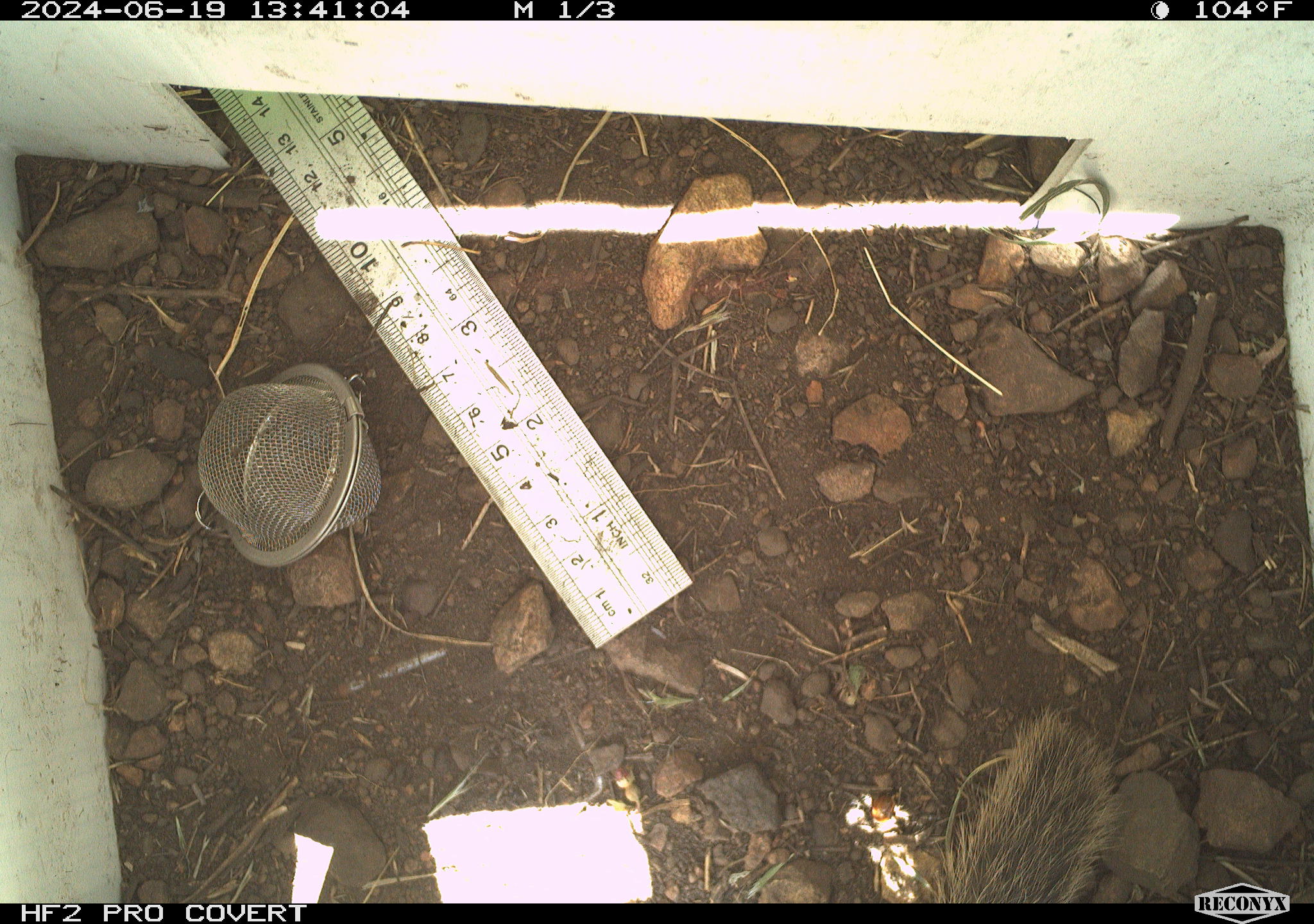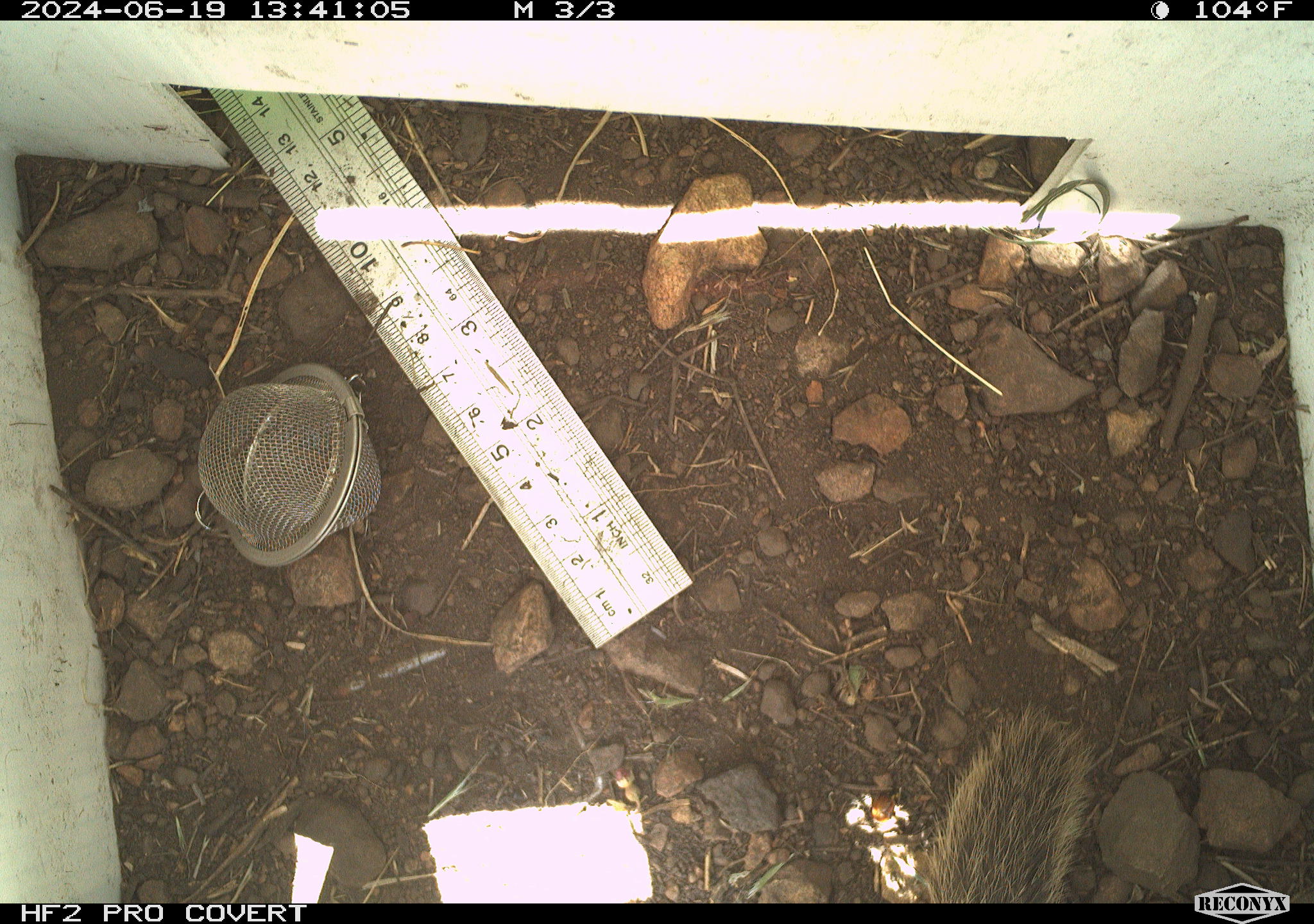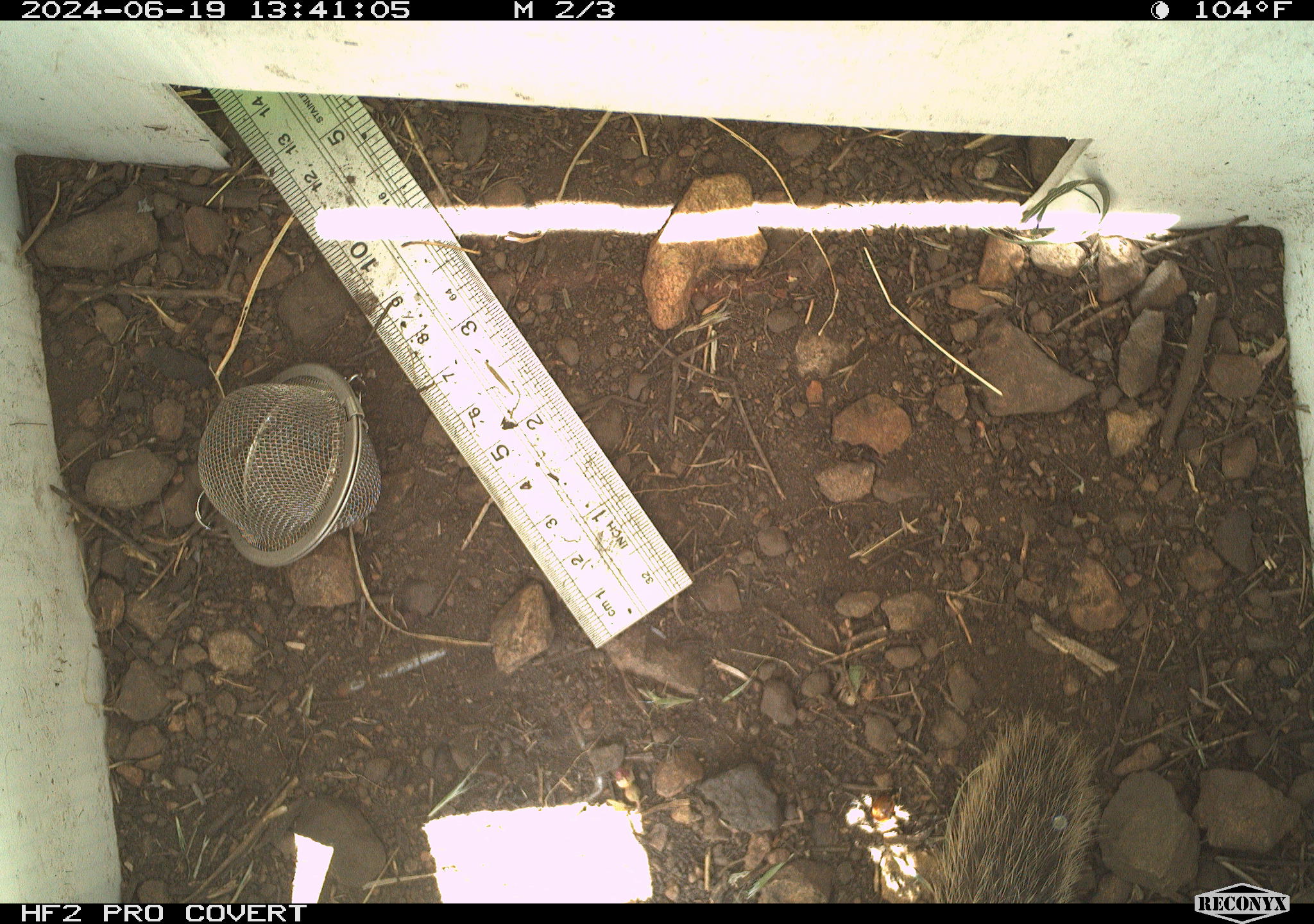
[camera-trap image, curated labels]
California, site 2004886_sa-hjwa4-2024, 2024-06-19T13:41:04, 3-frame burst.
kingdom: Animalia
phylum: Chordata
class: Mammalia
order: Rodentia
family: Sciuridae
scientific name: Sciuridae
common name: squirrels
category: sciuridae family